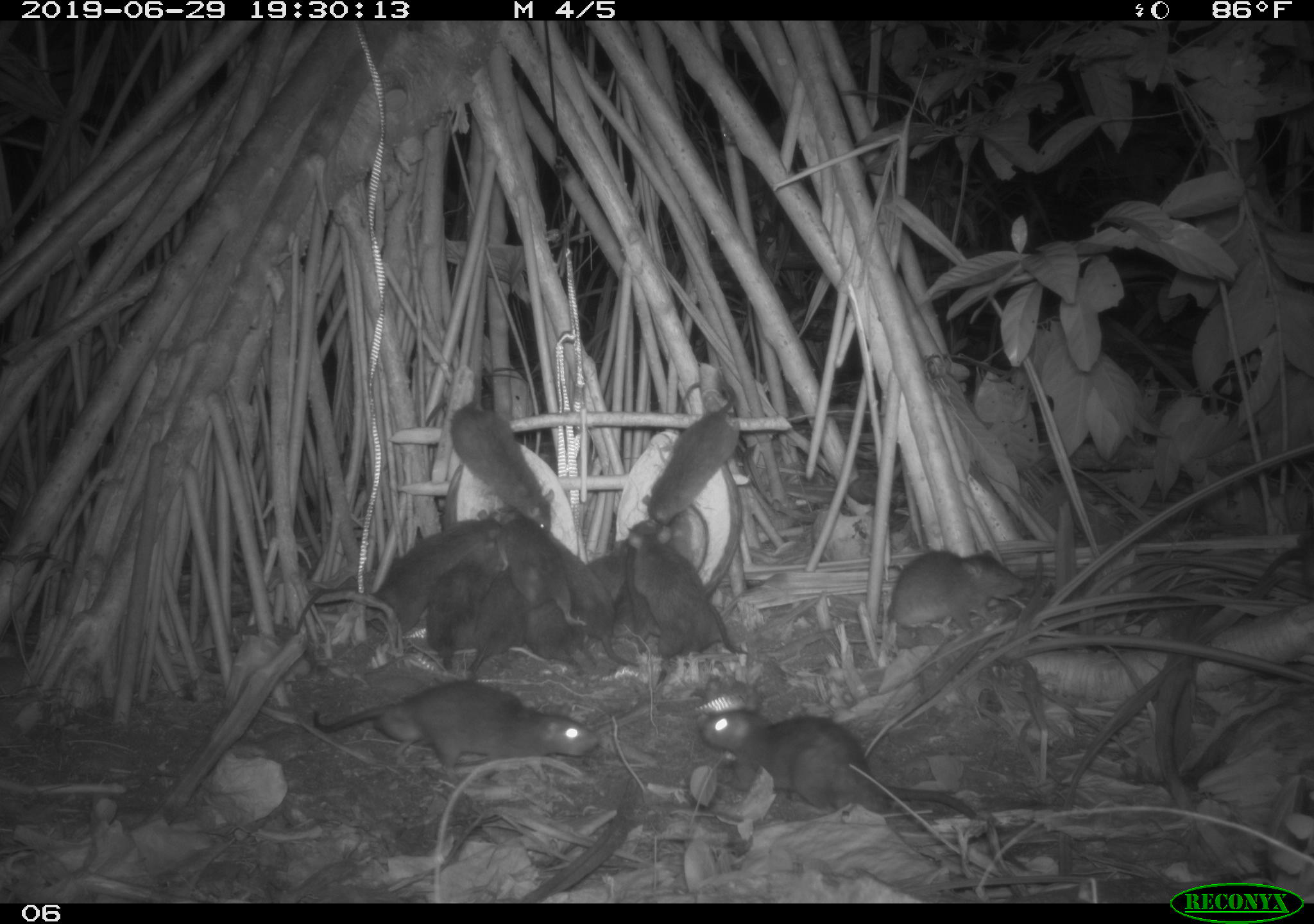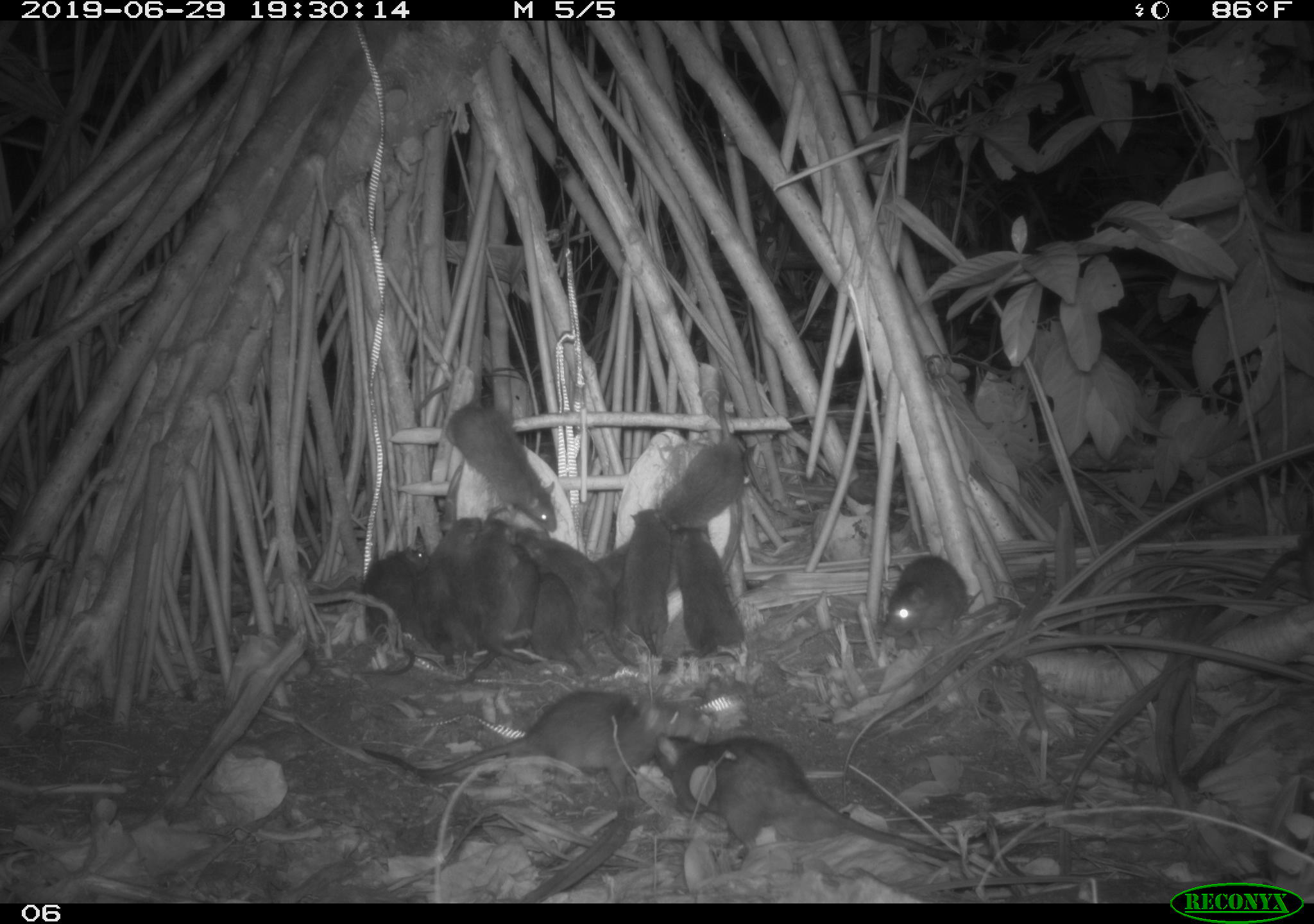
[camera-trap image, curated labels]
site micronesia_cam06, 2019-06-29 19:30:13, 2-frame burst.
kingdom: Animalia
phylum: Chordata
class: Mammalia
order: Rodentia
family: Muridae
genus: Rattus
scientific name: Rattus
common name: rat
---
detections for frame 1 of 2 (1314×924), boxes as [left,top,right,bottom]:
rat: [694,698,980,823]; [289,504,523,651]; [304,679,606,778]; [418,389,561,531]; [627,518,746,667]; [638,378,749,523]; [874,538,1035,635]; [553,526,631,662]; [425,543,505,669]; [469,565,543,677]; [494,505,569,608]; [619,543,660,656]; [521,599,572,674]; [587,537,637,602]; [660,506,708,560]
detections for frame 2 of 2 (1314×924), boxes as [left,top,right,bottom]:
rat: [653,725,984,864]; [353,683,717,803]; [413,374,568,536]; [513,524,642,671]; [641,524,756,676]; [638,381,749,537]; [446,540,542,689]; [469,514,543,667]; [874,544,979,648]; [508,553,596,677]; [413,514,483,664]; [612,508,679,661]; [364,537,436,664]; [590,530,694,601]